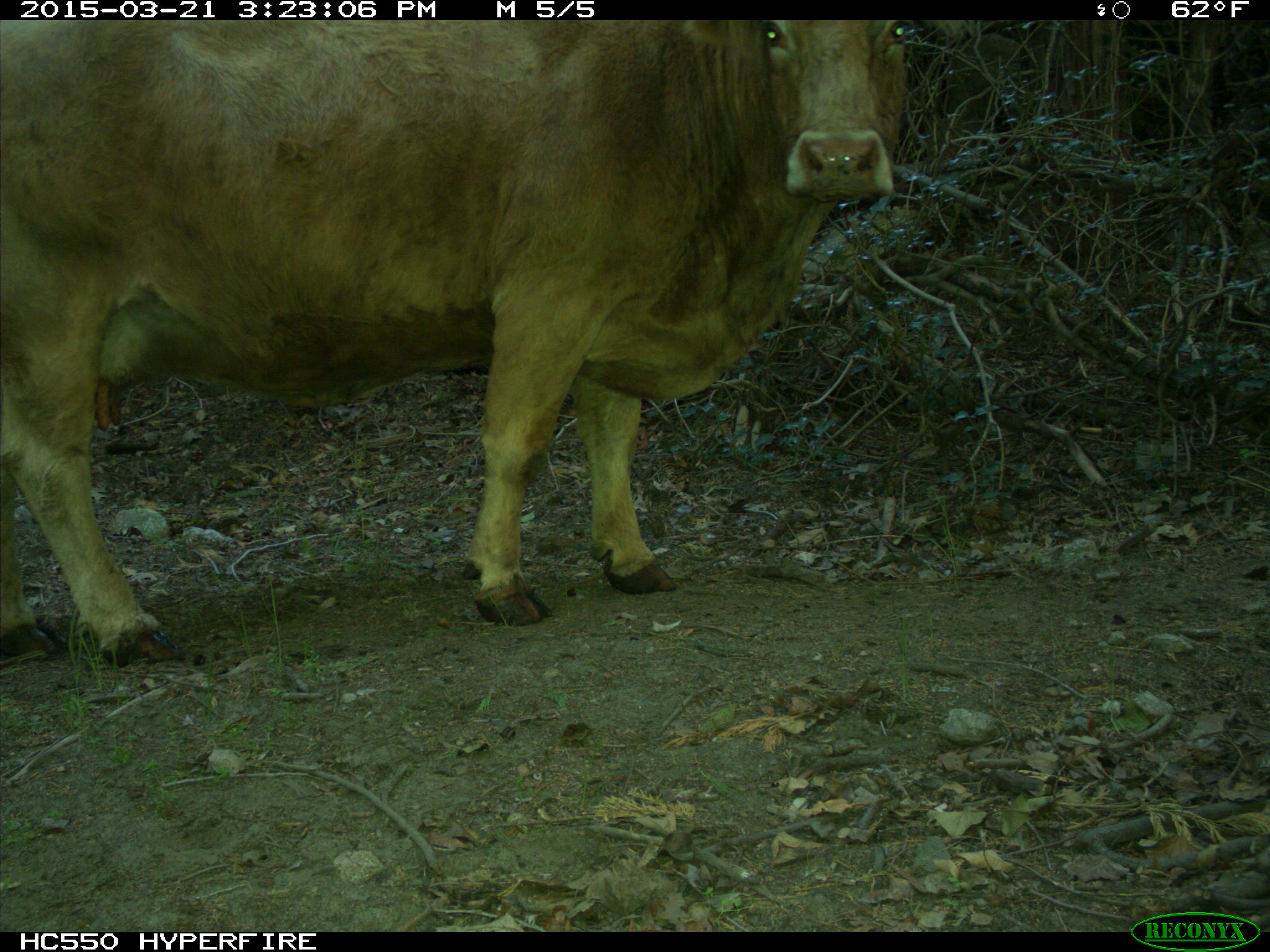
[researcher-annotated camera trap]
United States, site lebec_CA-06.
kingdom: Animalia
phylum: Chordata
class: Mammalia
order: Artiodactyla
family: Bovidae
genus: Bos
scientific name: Bos taurus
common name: domestic cow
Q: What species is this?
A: Bos taurus (domestic cow).